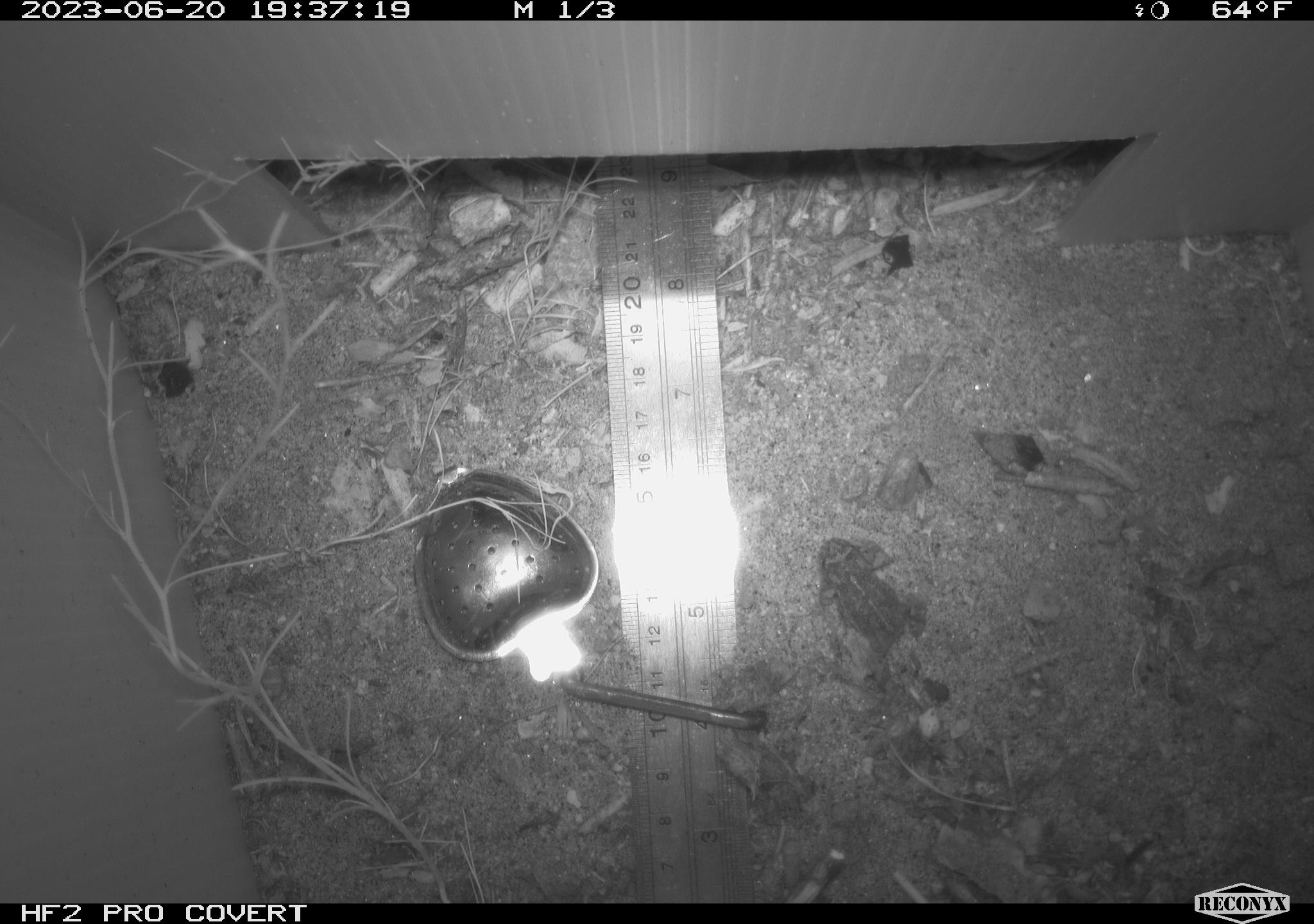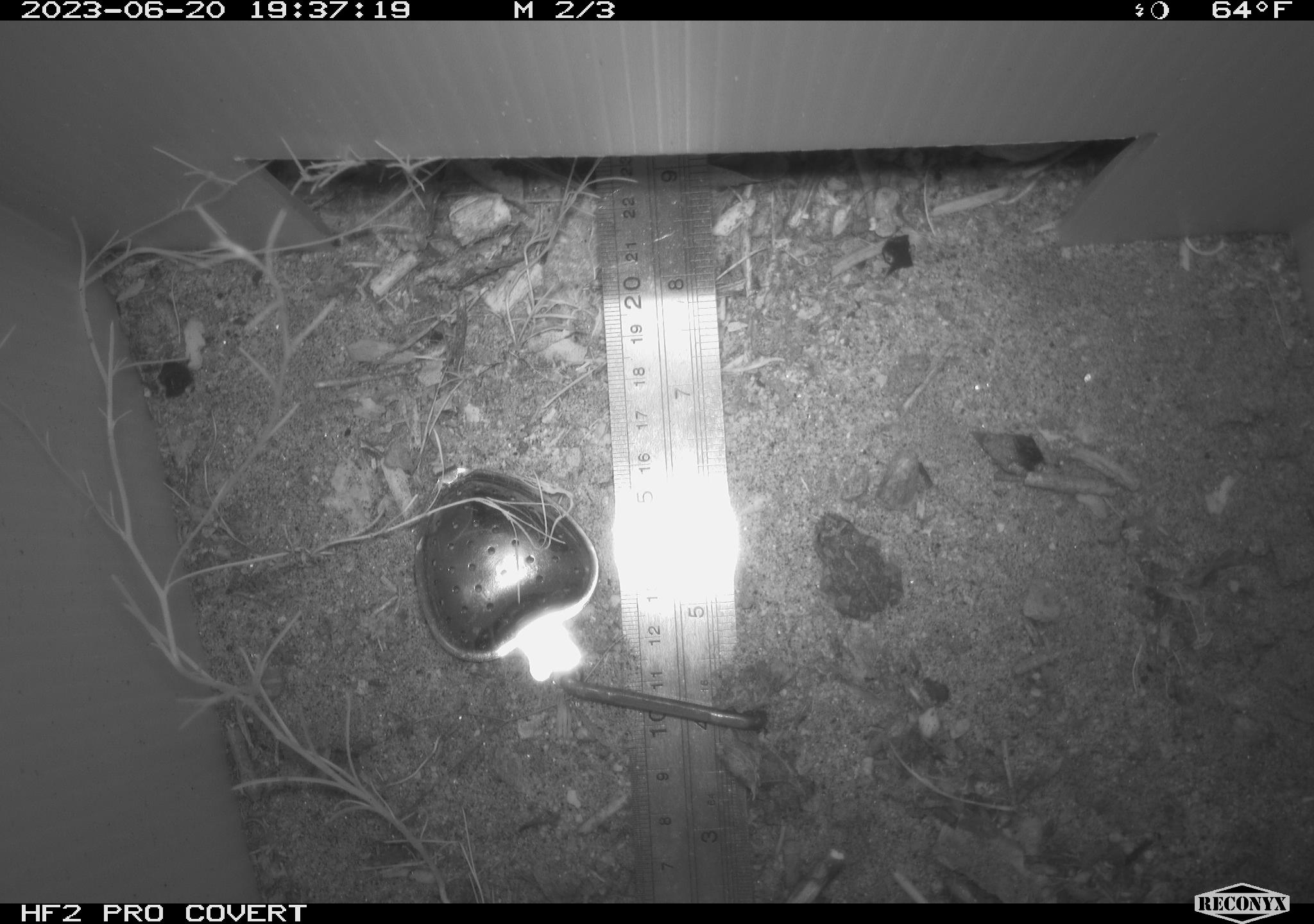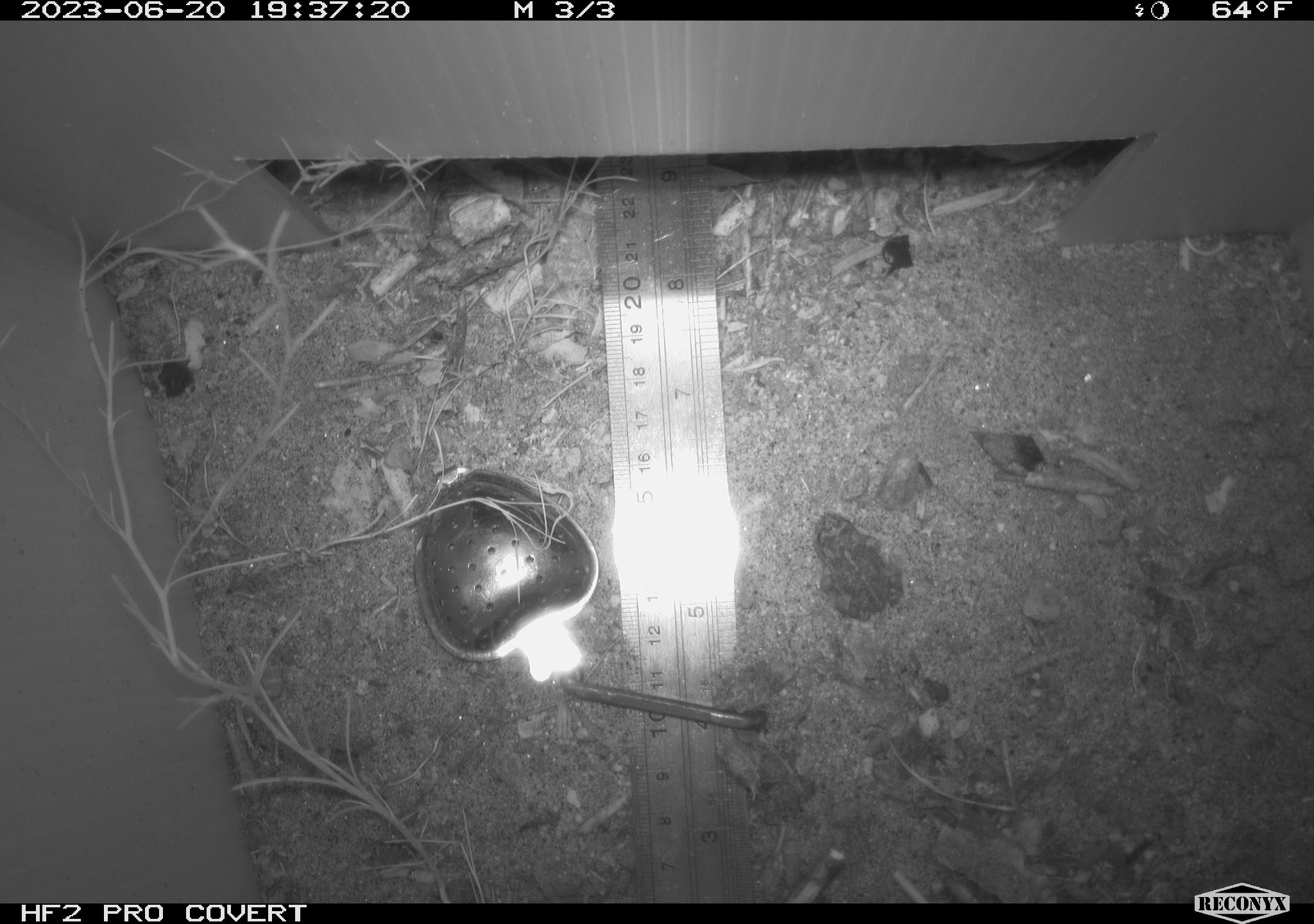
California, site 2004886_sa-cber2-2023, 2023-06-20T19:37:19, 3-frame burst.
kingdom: Animalia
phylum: Chordata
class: Amphibia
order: Anura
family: Bufonidae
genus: Anaxyrus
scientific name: Anaxyrus boreas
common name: western toad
Western toad (Anaxyrus boreas).